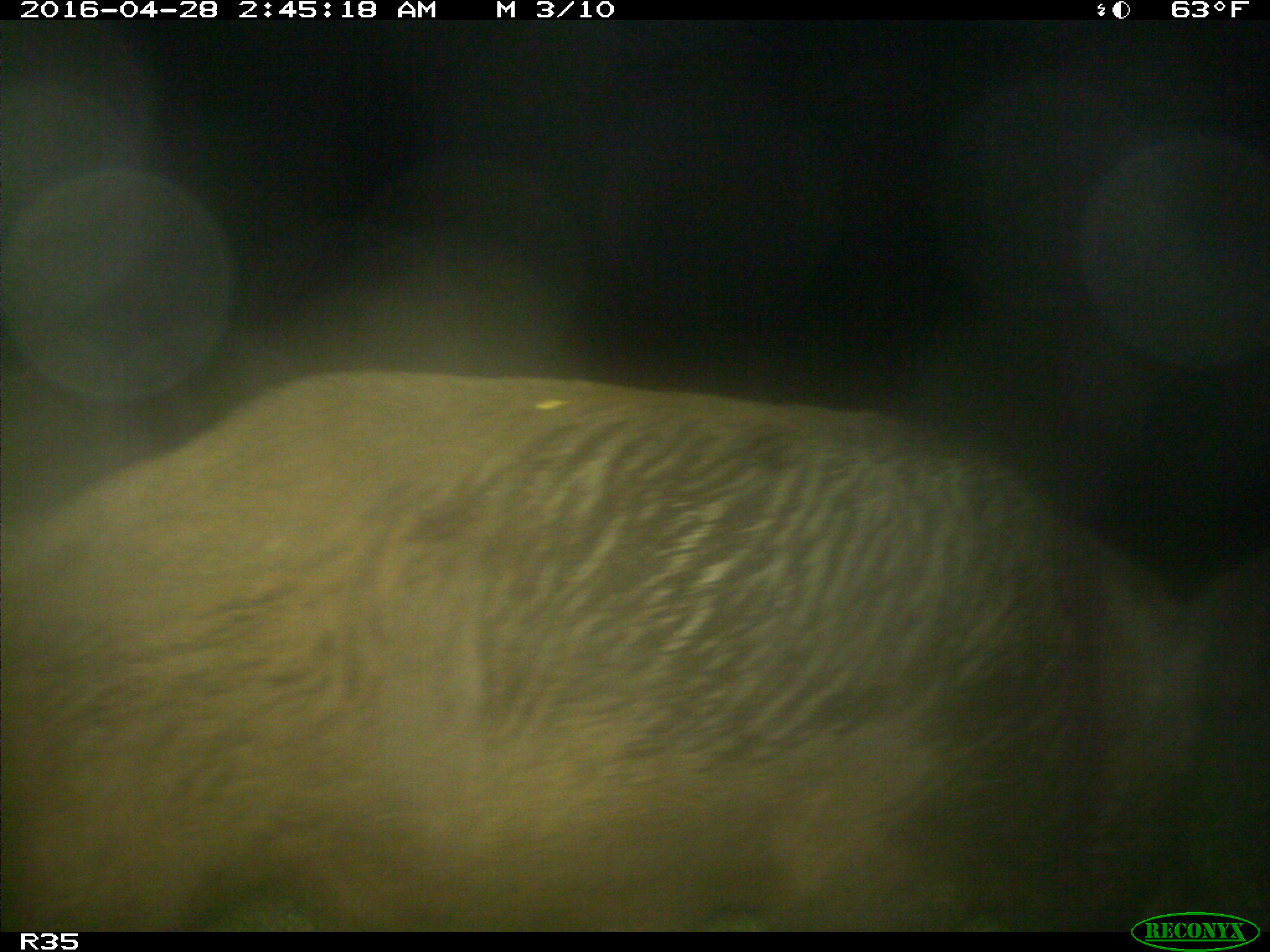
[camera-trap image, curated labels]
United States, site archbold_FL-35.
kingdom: Animalia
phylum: Chordata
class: Mammalia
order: Artiodactyla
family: Suidae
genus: Sus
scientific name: Sus scrofa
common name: wild boar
Sus scrofa (wild boar).